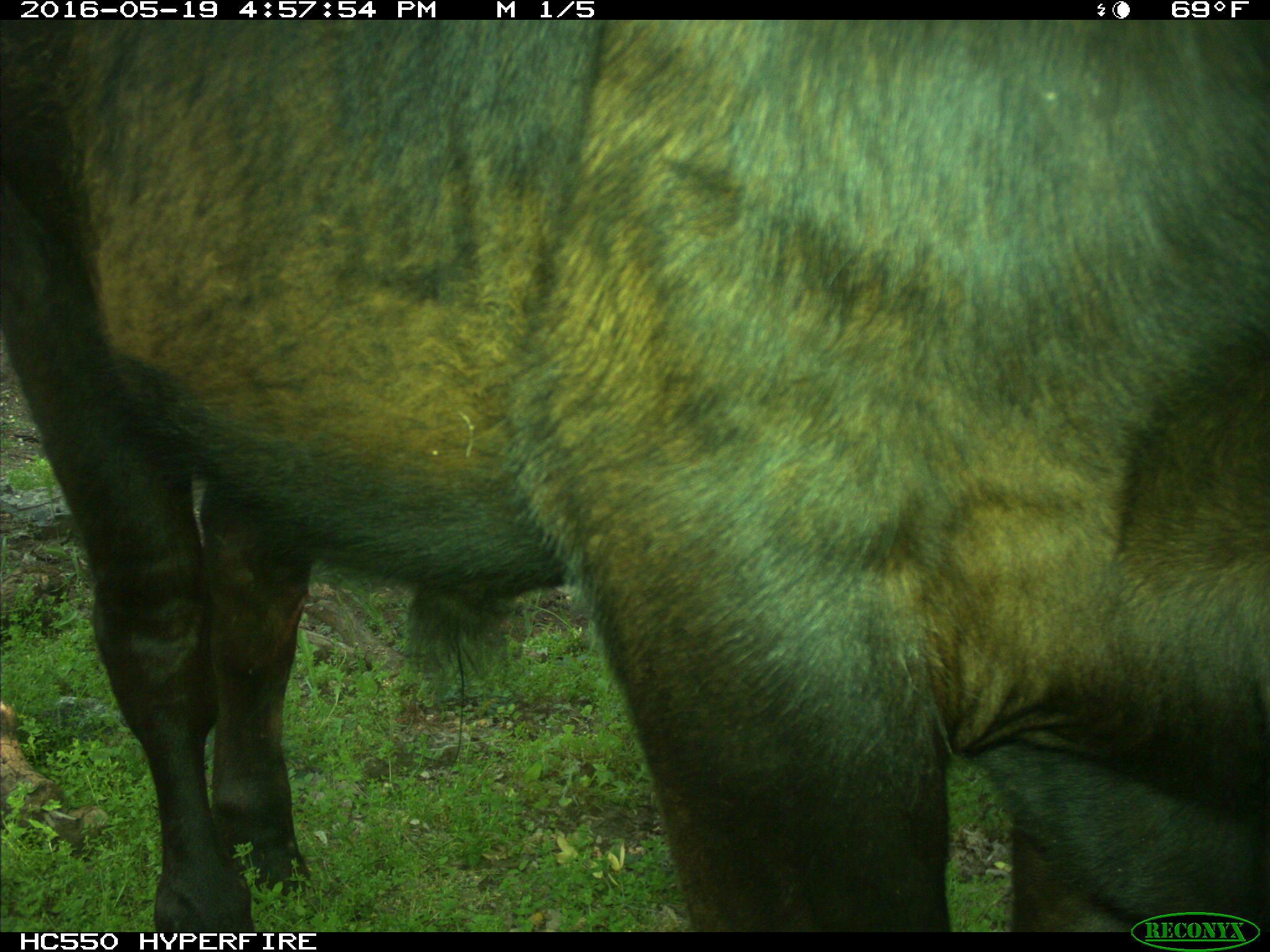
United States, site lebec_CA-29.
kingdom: Animalia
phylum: Chordata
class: Mammalia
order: Artiodactyla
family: Bovidae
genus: Bos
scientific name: Bos taurus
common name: domestic cow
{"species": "Bos taurus (domestic cow)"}